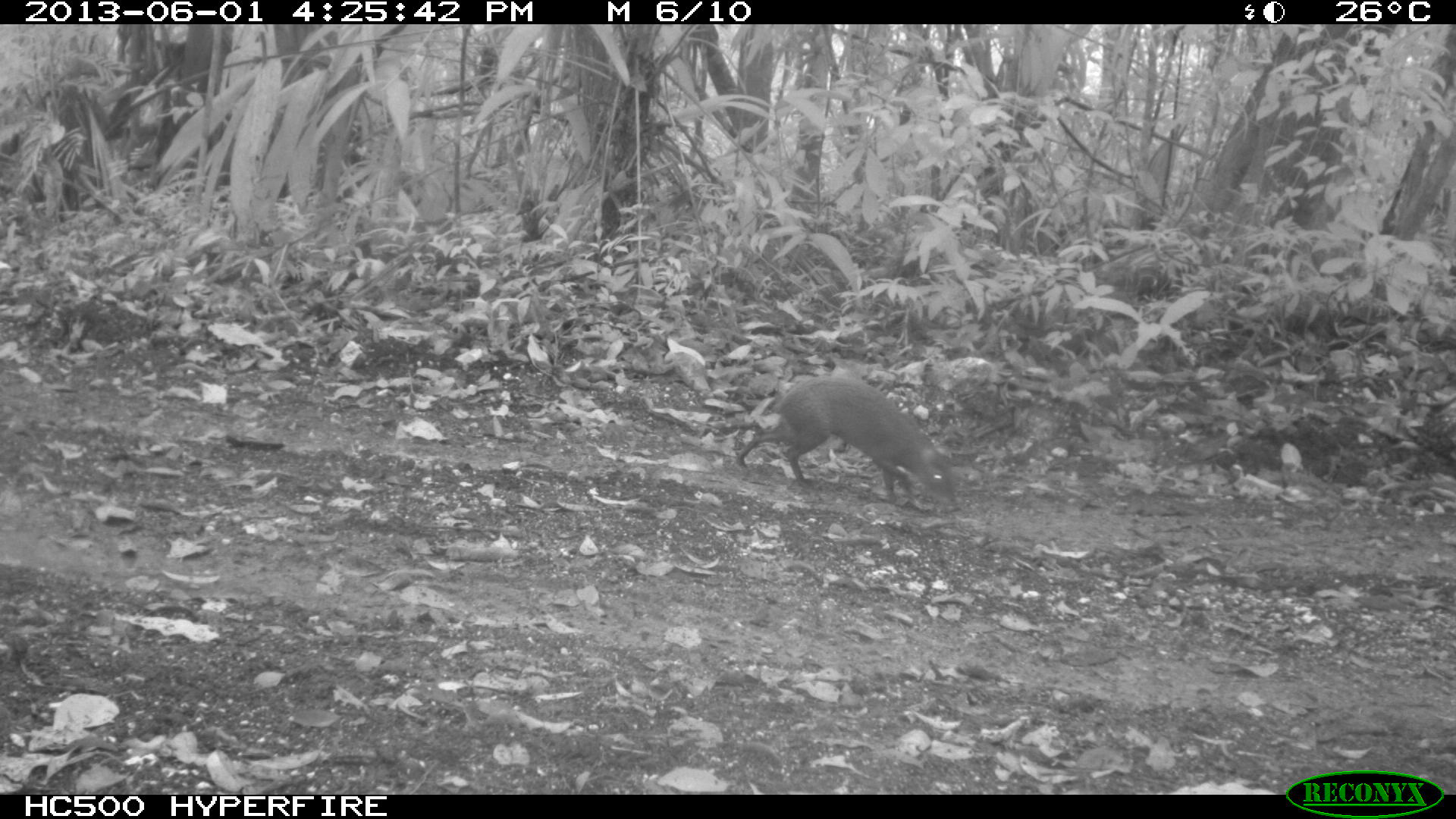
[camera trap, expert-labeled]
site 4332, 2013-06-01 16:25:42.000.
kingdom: Animalia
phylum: Chordata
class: Mammalia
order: Rodentia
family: Dasyproctidae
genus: Dasyprocta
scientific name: Dasyprocta punctata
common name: central american agouti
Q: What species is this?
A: Dasyprocta punctata (central american agouti).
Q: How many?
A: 1.